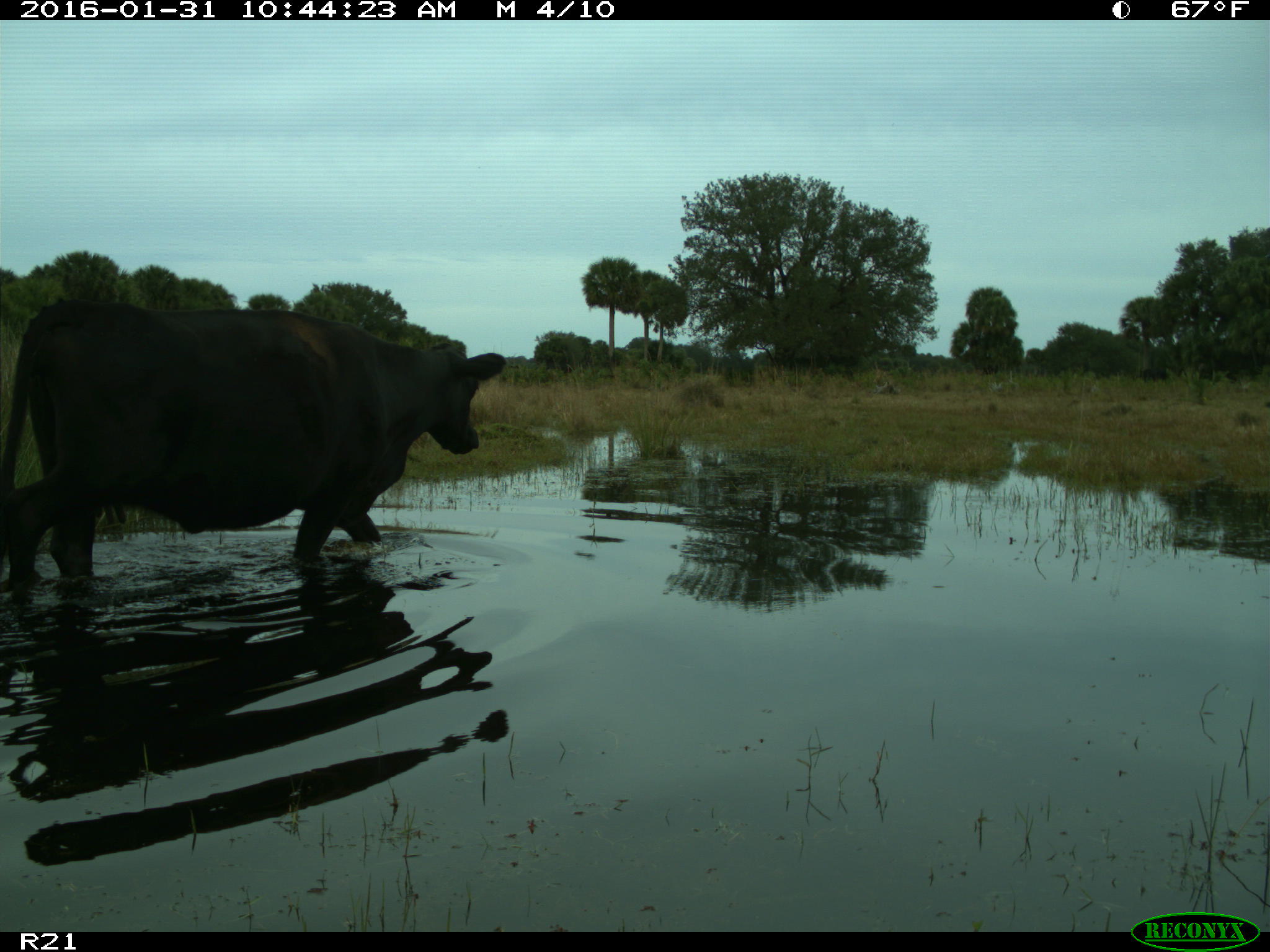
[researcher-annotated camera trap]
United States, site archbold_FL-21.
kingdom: Animalia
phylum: Chordata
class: Mammalia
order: Artiodactyla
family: Bovidae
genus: Bos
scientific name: Bos taurus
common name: domestic cow